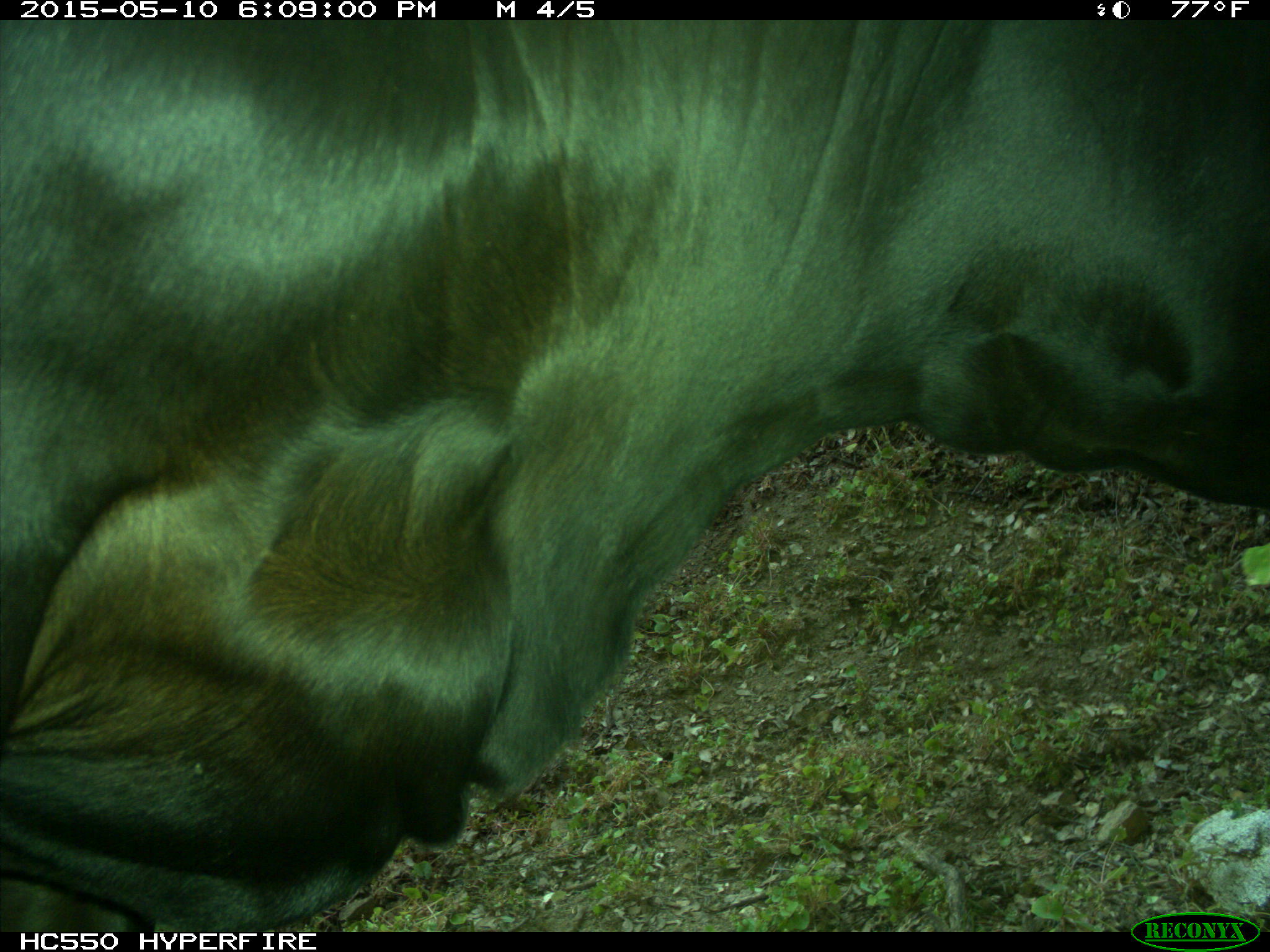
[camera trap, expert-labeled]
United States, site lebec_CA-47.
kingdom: Animalia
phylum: Chordata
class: Mammalia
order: Artiodactyla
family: Bovidae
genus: Bos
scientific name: Bos taurus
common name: domestic cow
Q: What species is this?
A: Bos taurus (domestic cow).